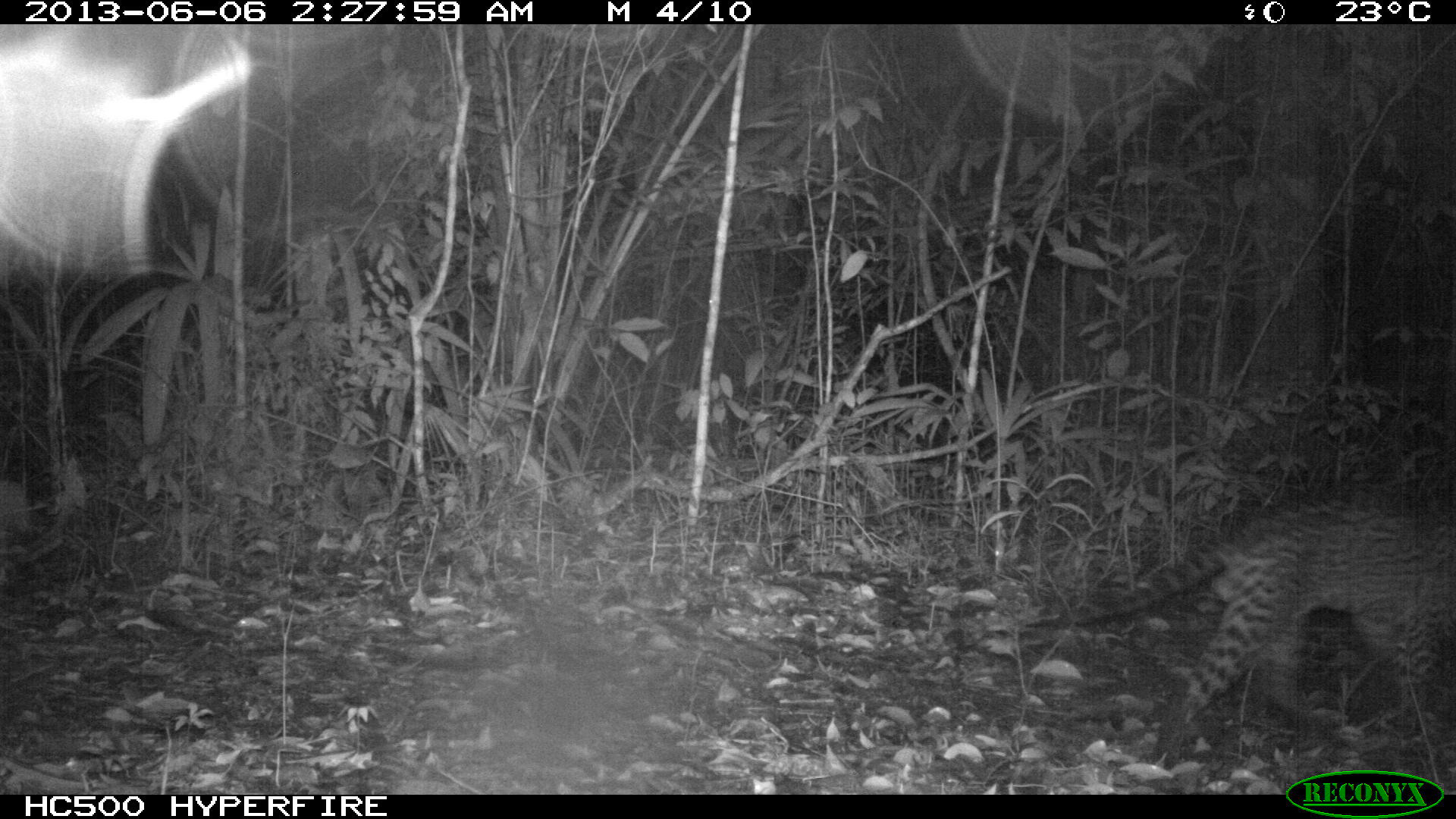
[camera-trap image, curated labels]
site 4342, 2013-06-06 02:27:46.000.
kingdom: Animalia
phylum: Chordata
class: Mammalia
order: Carnivora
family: Felidae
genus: Leopardus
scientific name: Leopardus pardalis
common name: ocelot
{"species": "Leopardus pardalis (ocelot)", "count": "1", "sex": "male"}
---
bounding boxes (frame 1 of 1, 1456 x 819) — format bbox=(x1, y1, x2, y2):
leopardus pardalis: bbox=(1026, 485, 1456, 742)